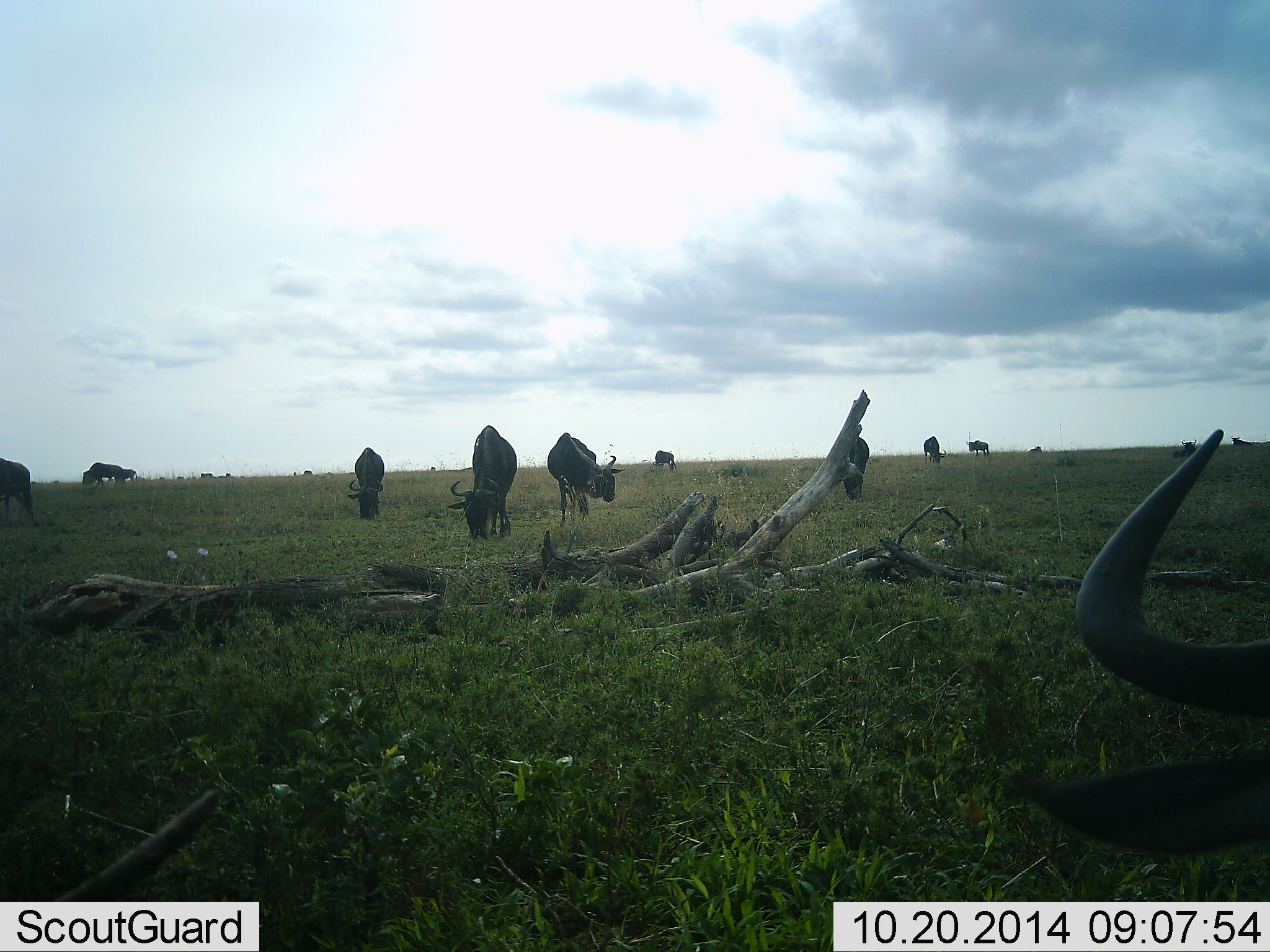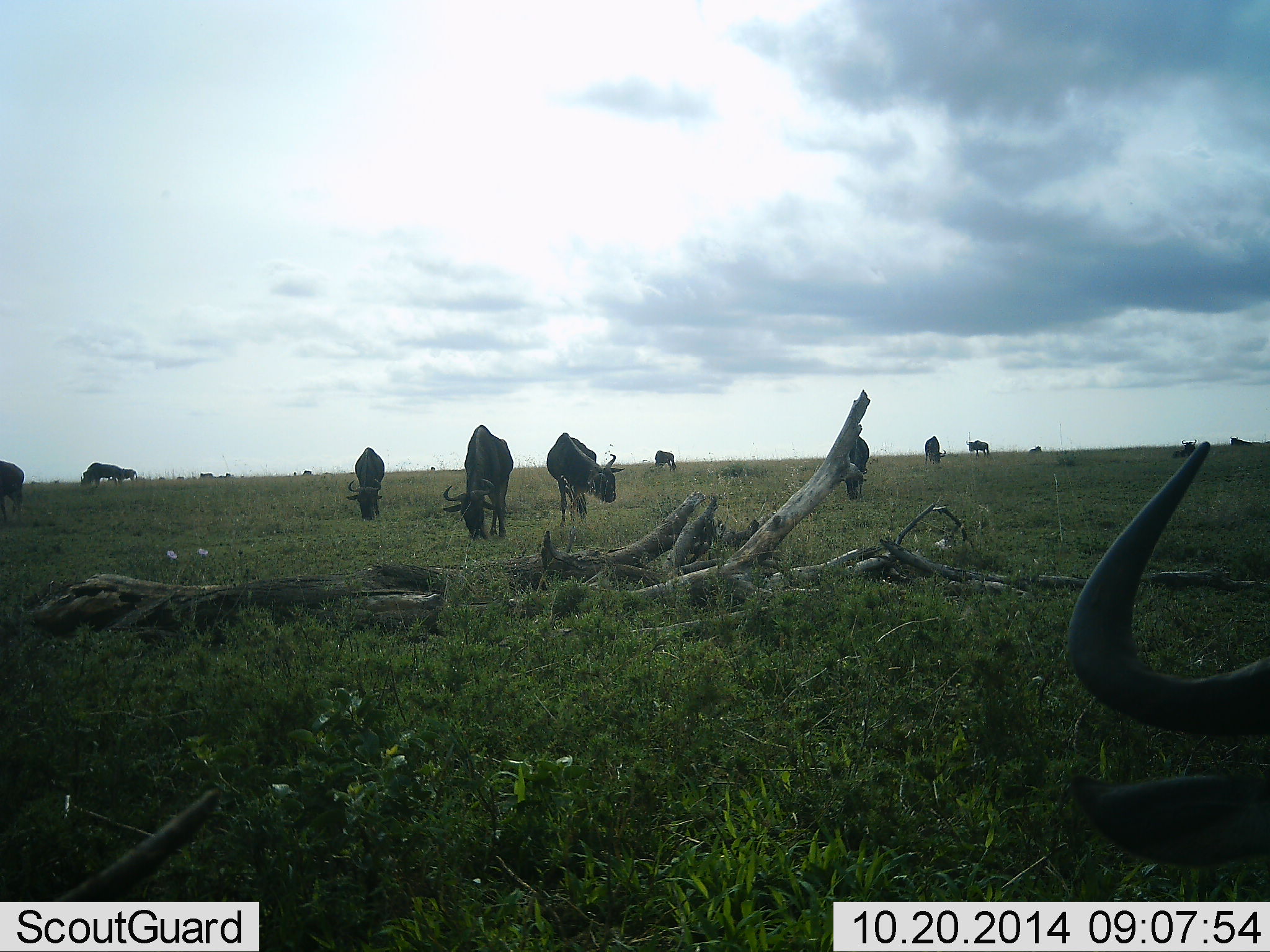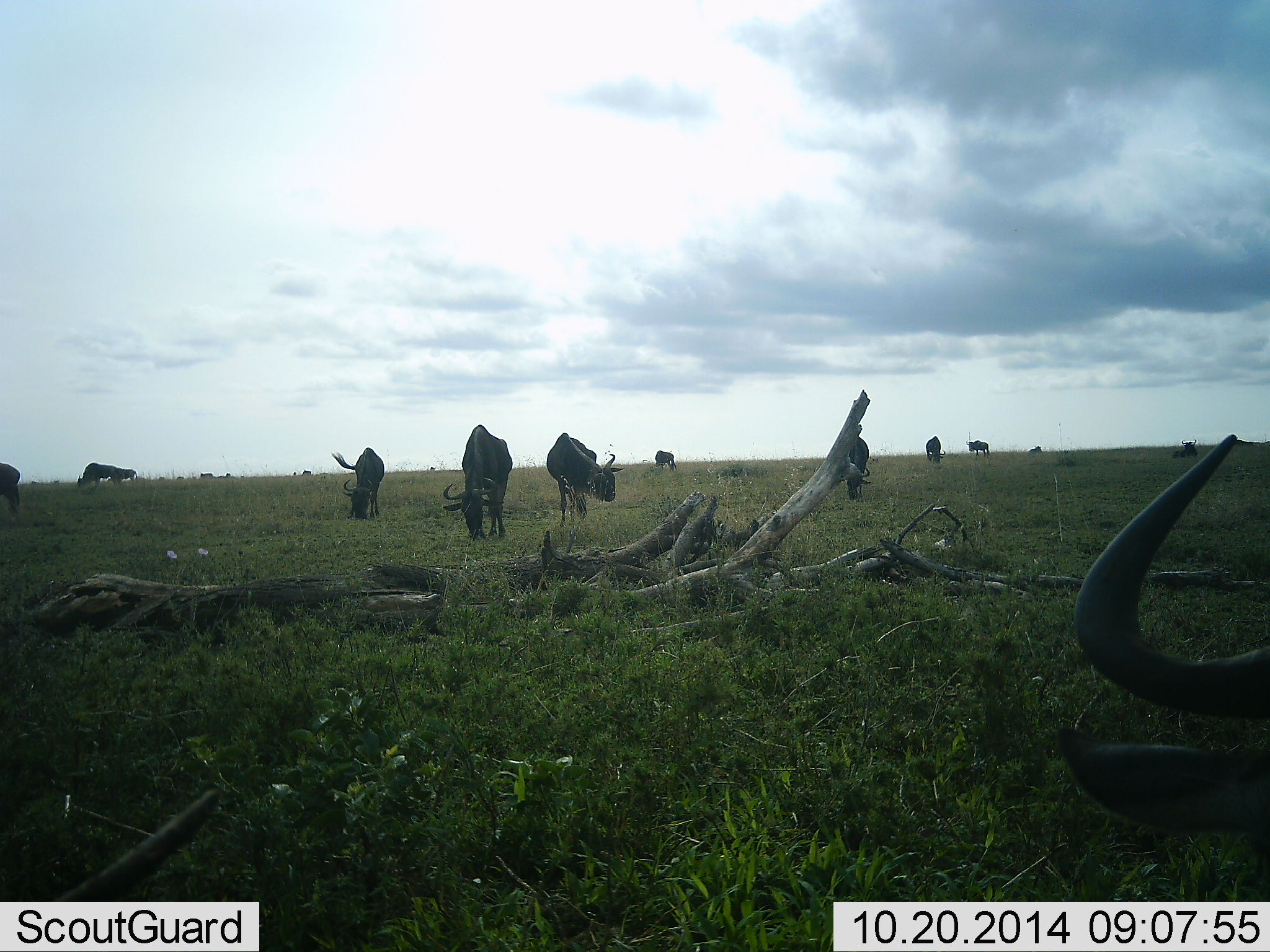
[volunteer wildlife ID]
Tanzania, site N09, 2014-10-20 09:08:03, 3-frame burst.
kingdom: Animalia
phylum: Chordata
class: Mammalia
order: Artiodactyla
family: Bovidae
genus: Connochaetes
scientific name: Connochaetes taurinus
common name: blue wildebeest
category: wildebeest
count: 11-50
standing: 20%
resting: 20%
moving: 30%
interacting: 0%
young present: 0%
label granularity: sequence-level